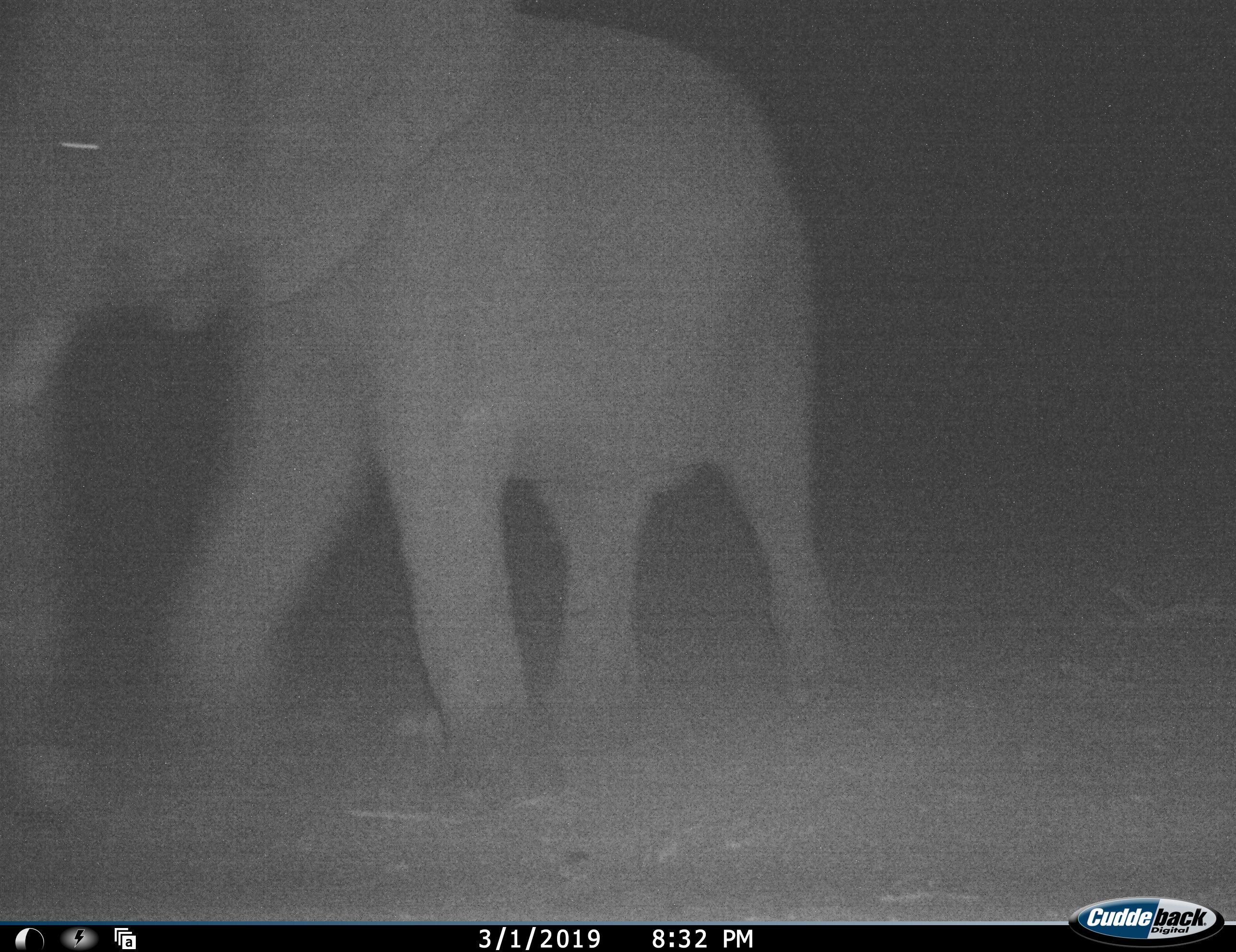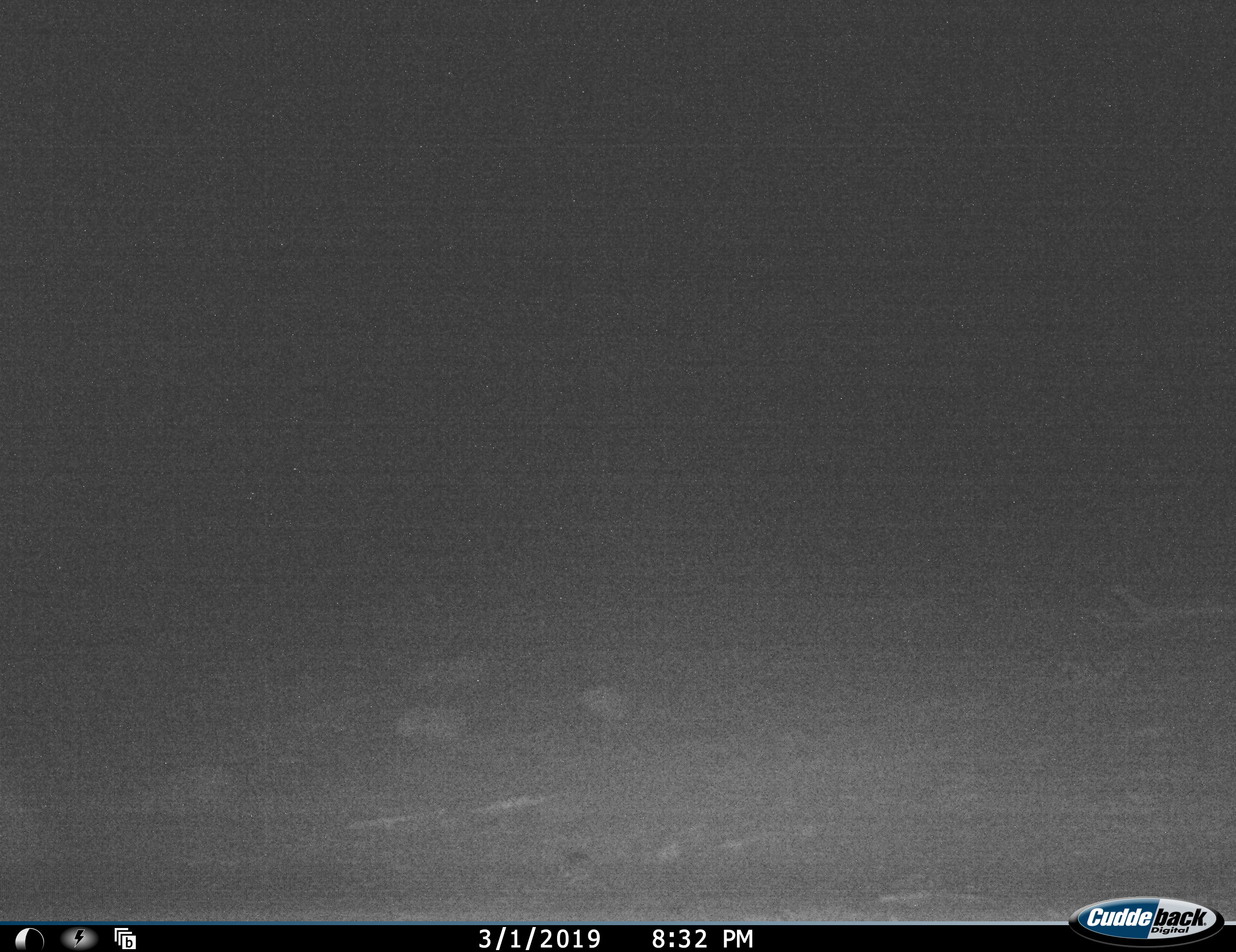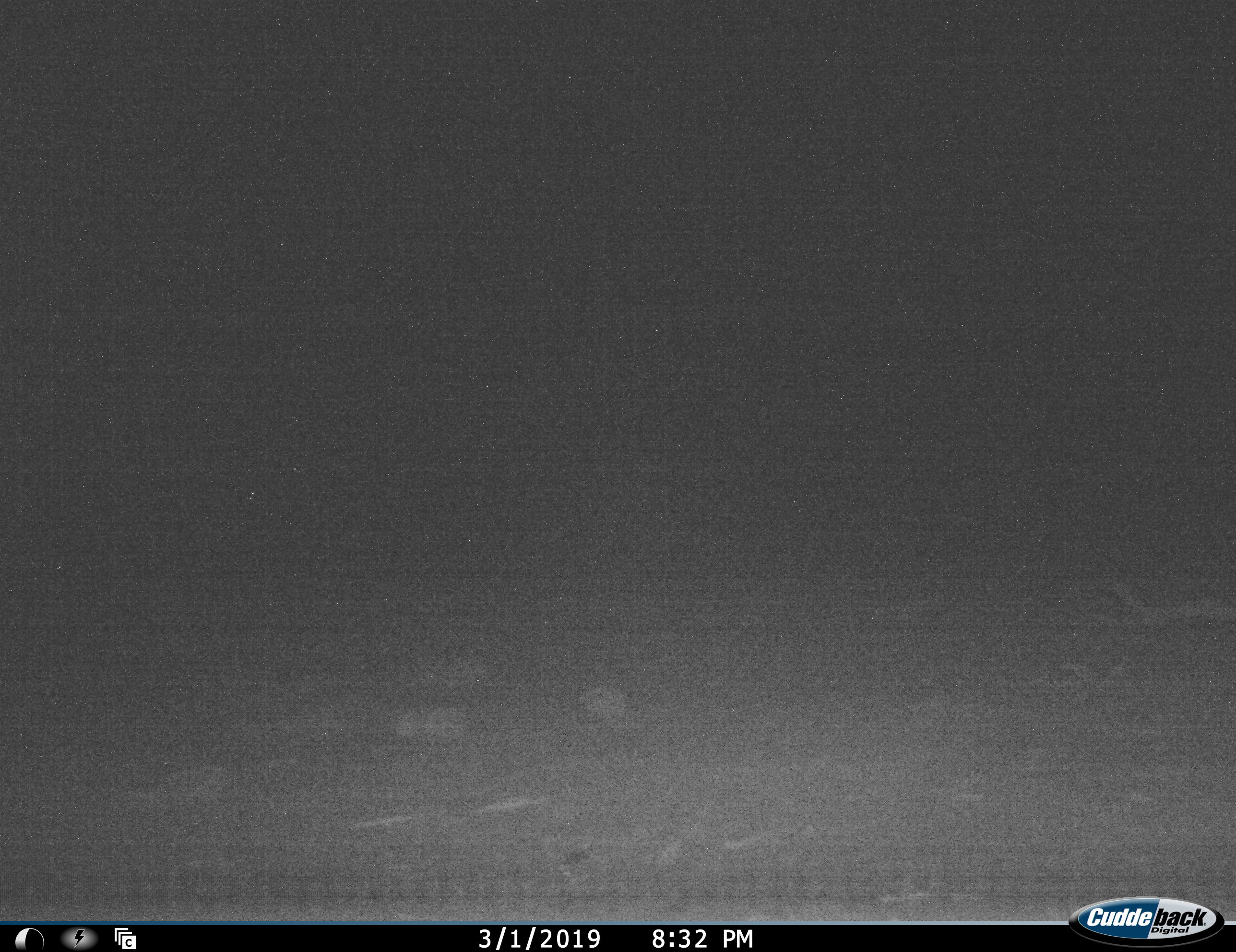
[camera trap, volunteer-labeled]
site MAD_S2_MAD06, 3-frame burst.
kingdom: Animalia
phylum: Chordata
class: Mammalia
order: Proboscidea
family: Elephantidae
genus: Loxodonta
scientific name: Loxodonta africana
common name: african bush elephant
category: elephant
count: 1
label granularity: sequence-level